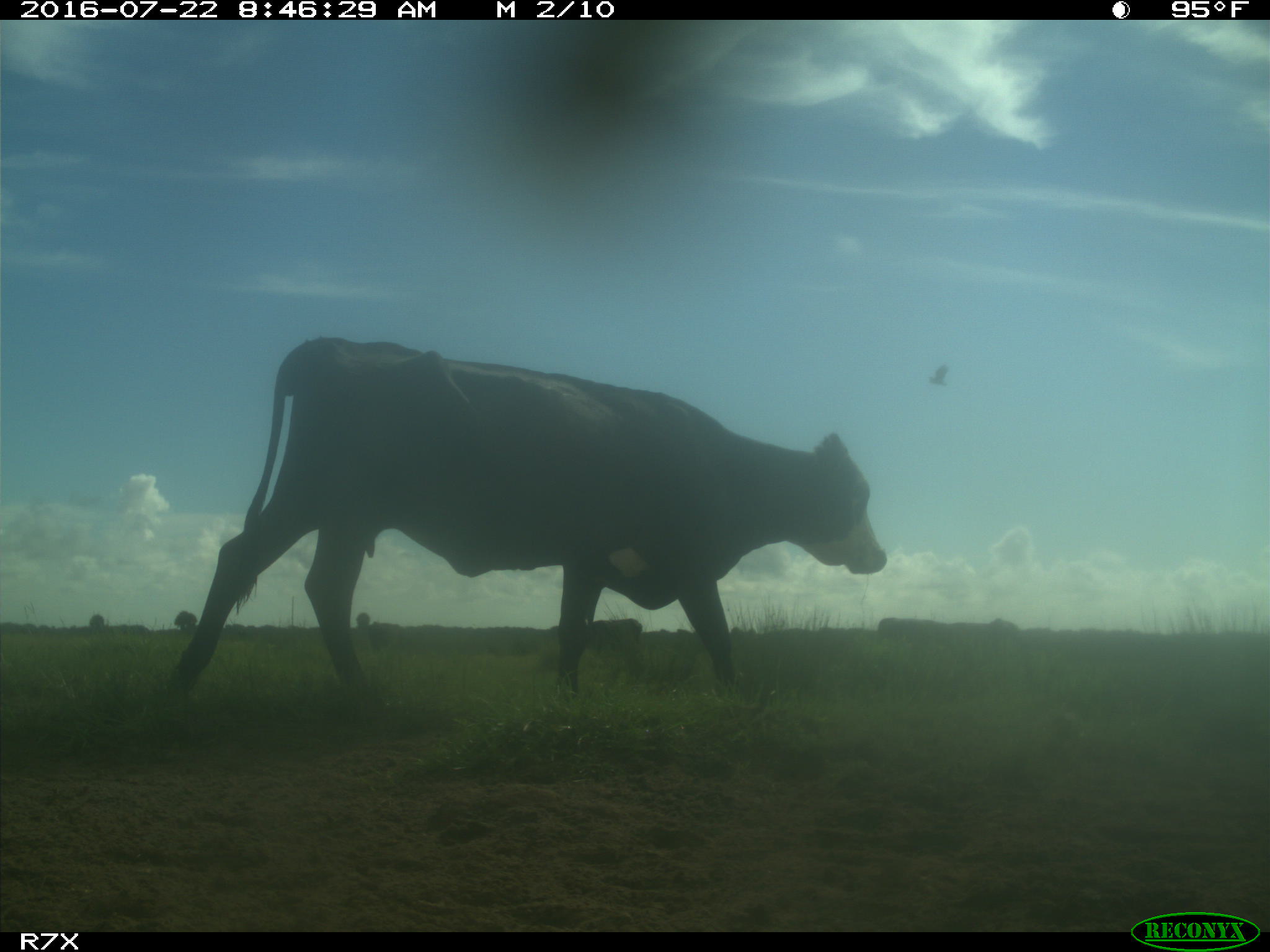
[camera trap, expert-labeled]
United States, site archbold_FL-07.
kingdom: Animalia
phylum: Chordata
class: Mammalia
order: Artiodactyla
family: Bovidae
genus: Bos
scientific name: Bos taurus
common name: domestic cow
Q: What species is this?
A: Bos taurus (domestic cow).